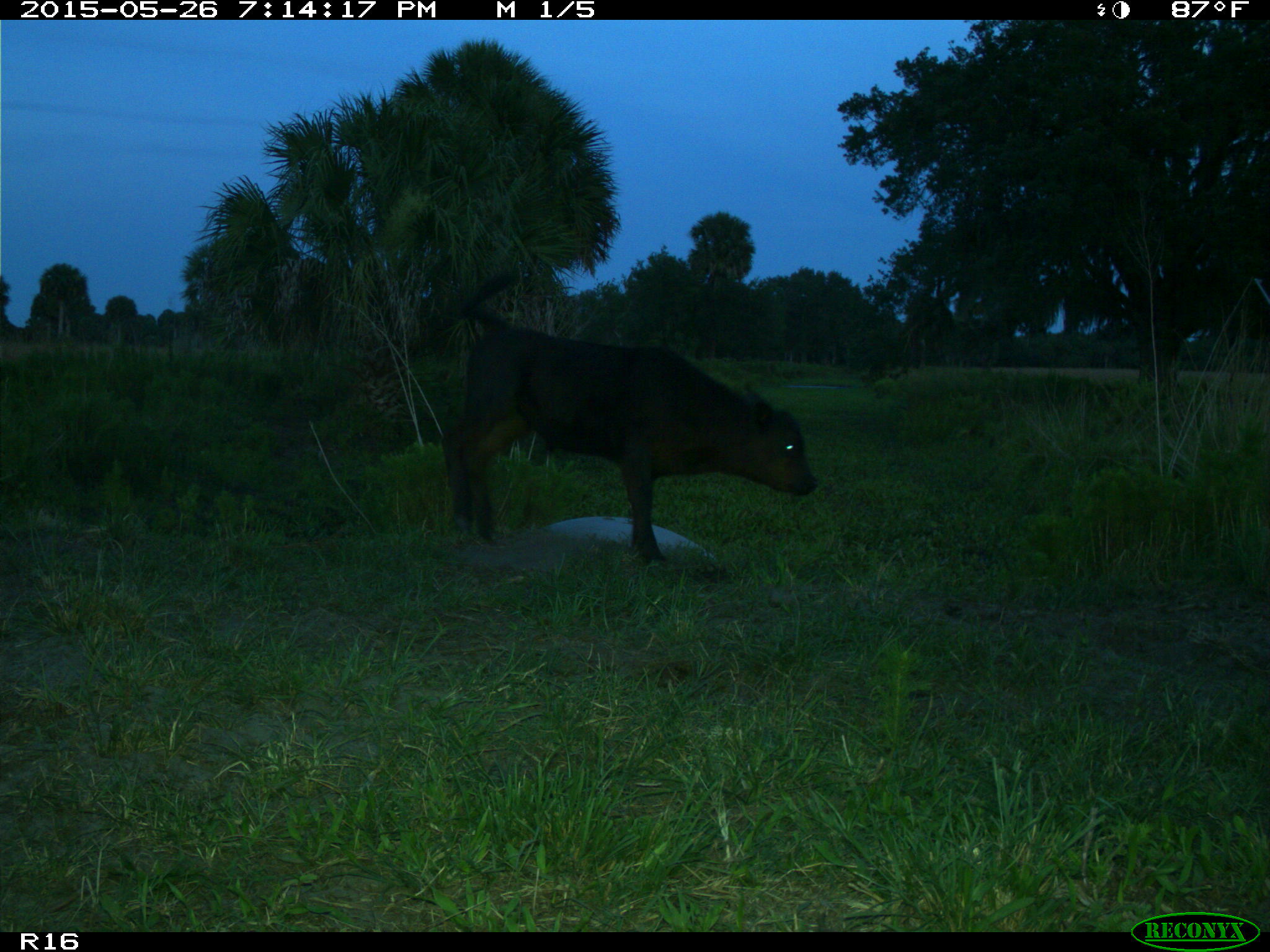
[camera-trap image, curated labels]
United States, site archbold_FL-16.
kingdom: Animalia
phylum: Chordata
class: Mammalia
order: Artiodactyla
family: Bovidae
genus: Bos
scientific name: Bos taurus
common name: domestic cow